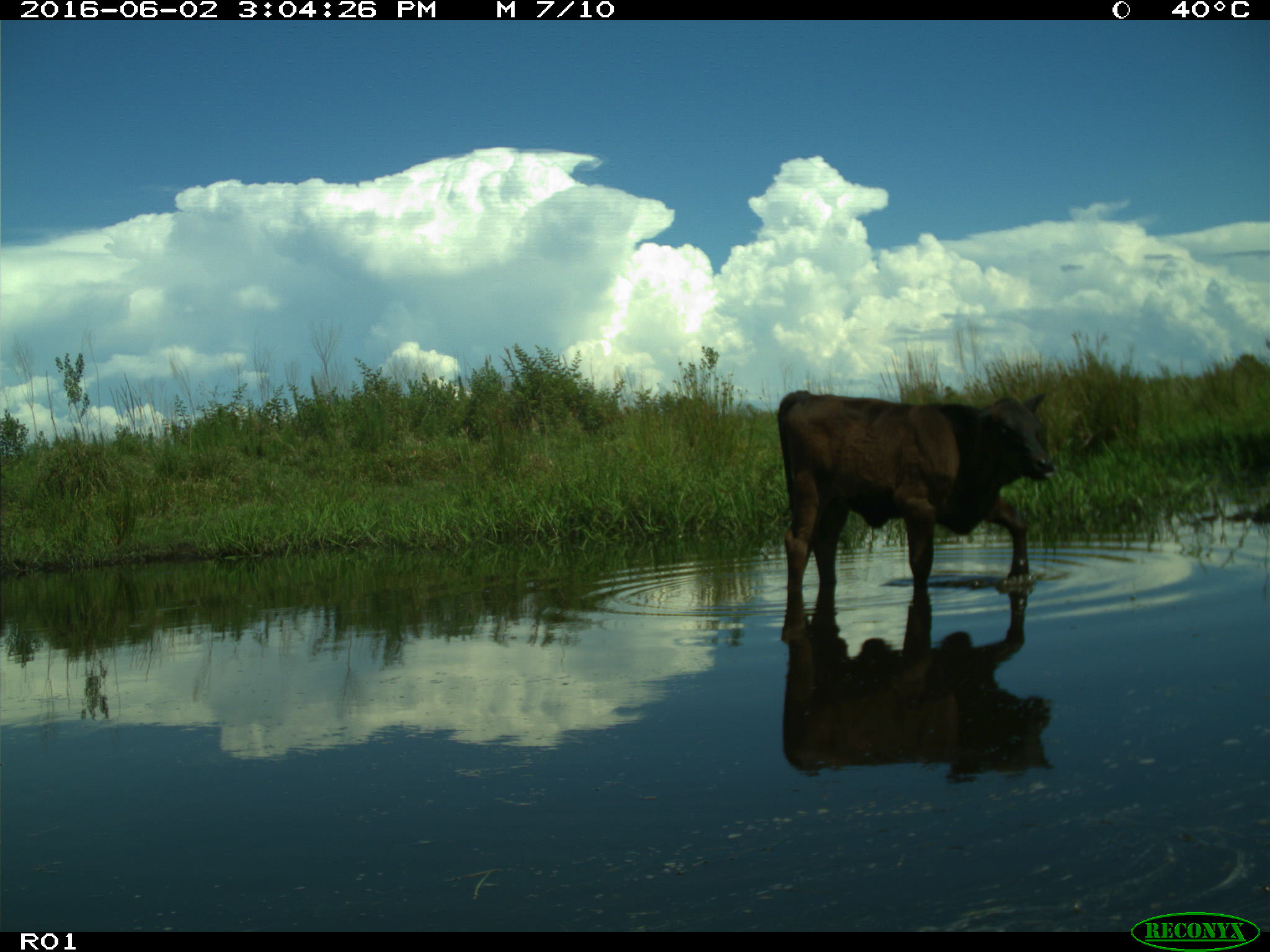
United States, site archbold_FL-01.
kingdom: Animalia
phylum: Chordata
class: Mammalia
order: Artiodactyla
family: Bovidae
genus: Bos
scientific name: Bos taurus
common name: domestic cow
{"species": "Bos taurus (domestic cow)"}